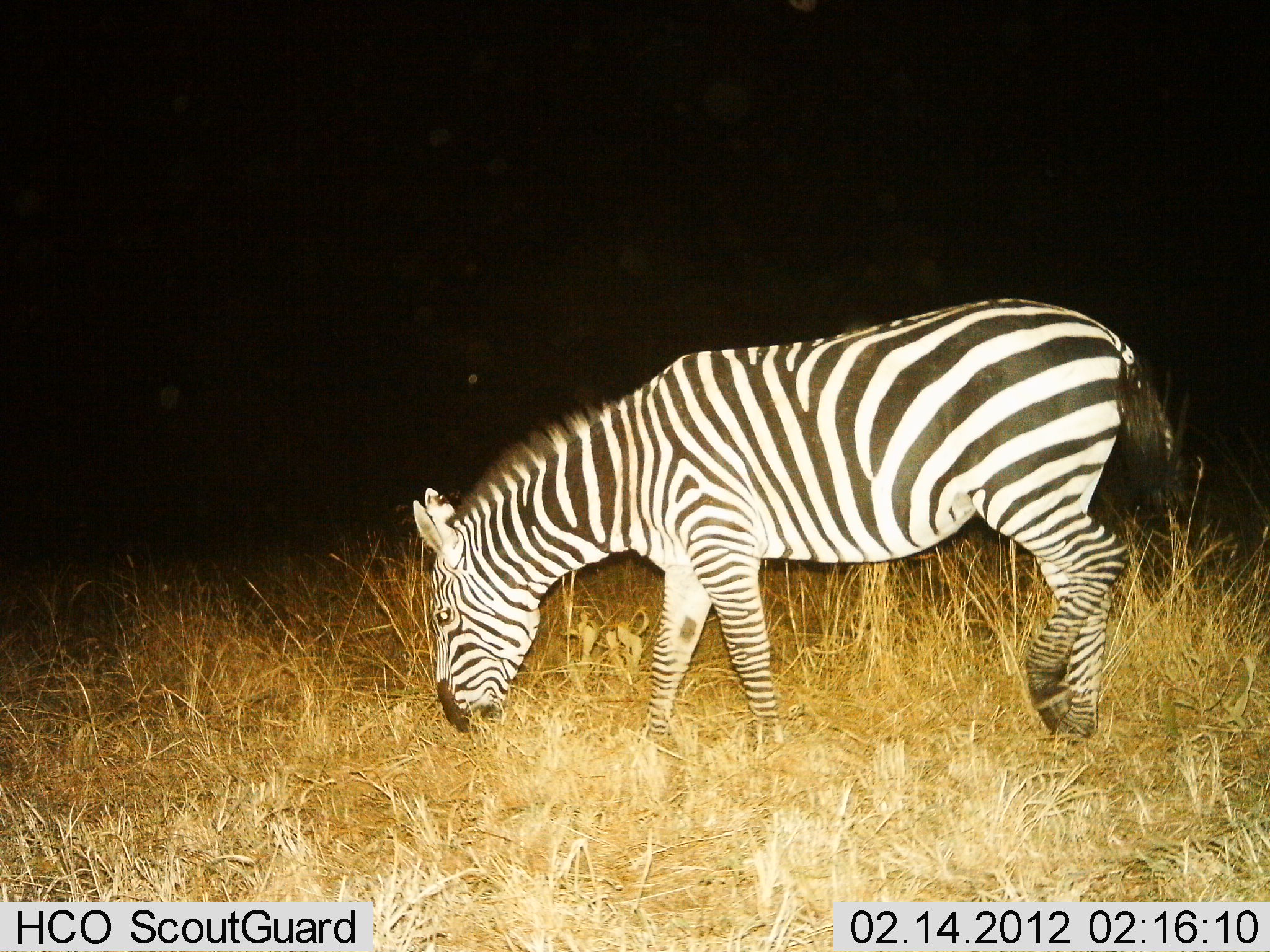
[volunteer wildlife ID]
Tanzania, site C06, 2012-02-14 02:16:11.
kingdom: Animalia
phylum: Chordata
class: Mammalia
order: Perissodactyla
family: Equidae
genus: Equus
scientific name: Equus quagga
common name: plains zebra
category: zebra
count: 1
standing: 14%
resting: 0%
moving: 9%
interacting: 0%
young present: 0%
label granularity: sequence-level